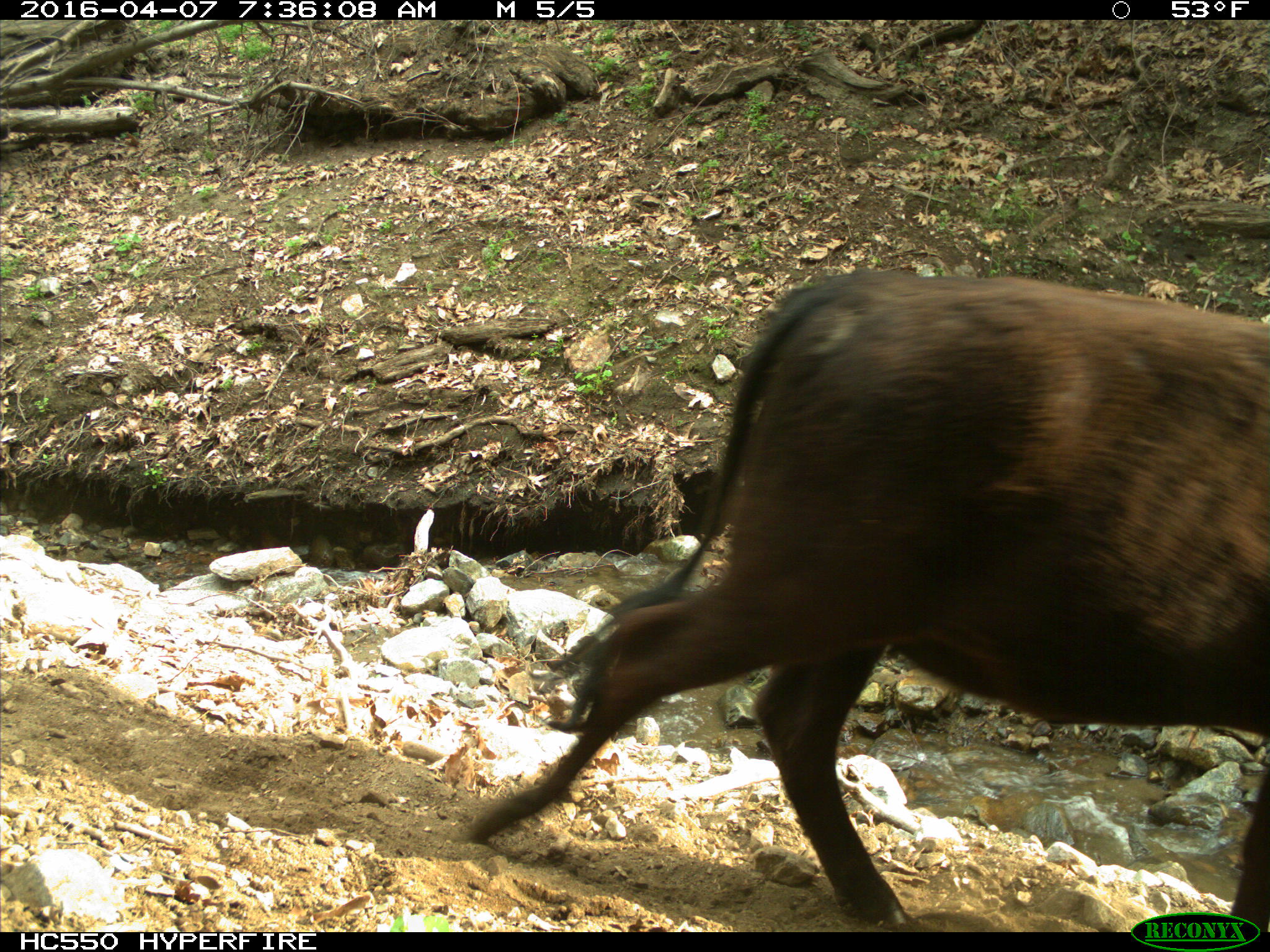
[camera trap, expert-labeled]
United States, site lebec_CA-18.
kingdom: Animalia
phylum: Chordata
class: Mammalia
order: Artiodactyla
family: Bovidae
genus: Bos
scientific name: Bos taurus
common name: domestic cow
Bos taurus (domestic cow).